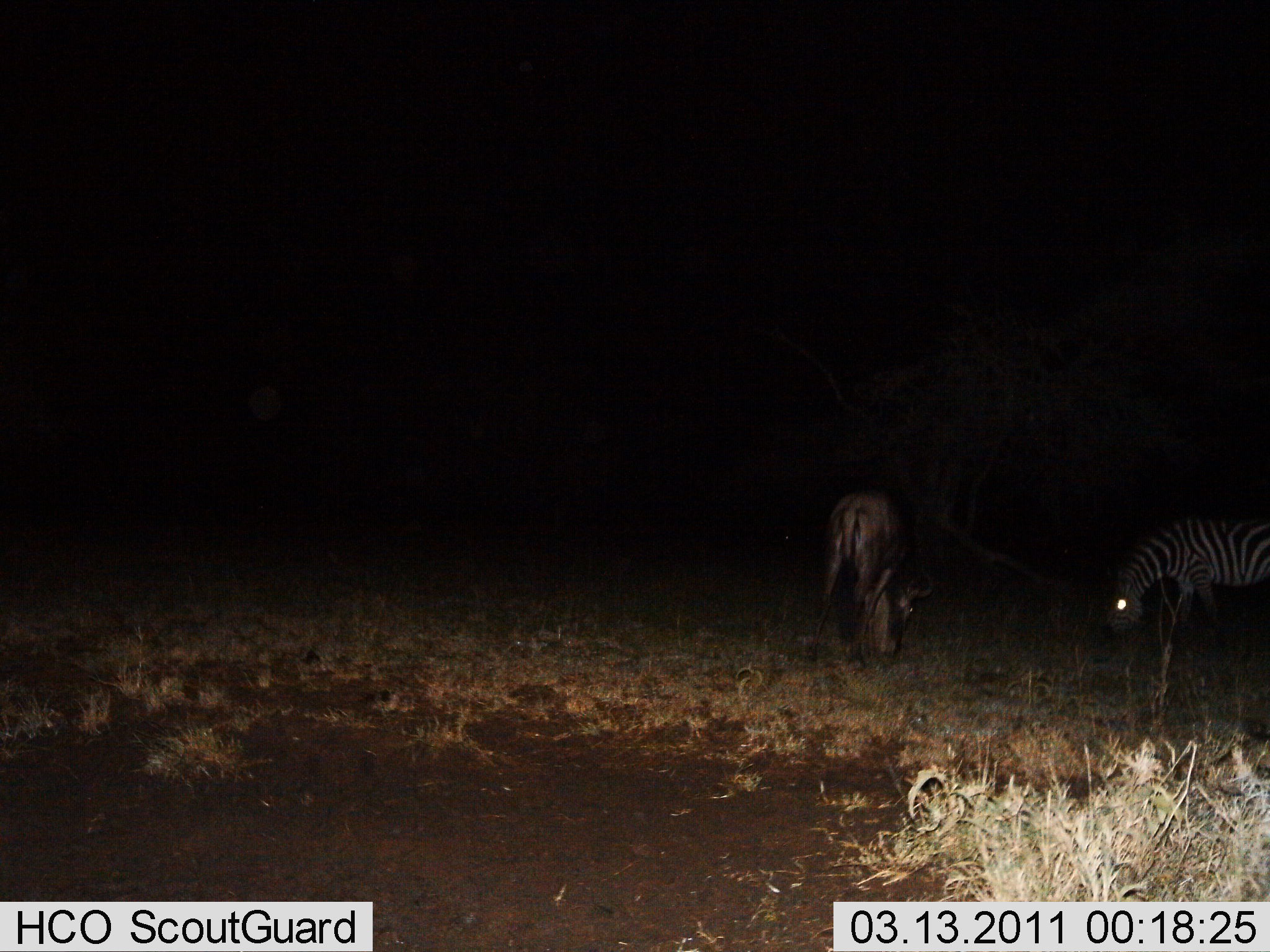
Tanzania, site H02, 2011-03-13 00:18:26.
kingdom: Animalia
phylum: Chordata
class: Mammalia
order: Artiodactyla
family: Bovidae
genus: Connochaetes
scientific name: Connochaetes taurinus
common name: blue wildebeest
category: wildebeest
Wildebeest (blue wildebeest) (Connochaetes taurinus), count 1. Behavior (volunteer vote fractions): standing 20%, resting 0%, moving 0%, interacting 0%. Young present (vote fraction): 0%. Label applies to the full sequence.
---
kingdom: Animalia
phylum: Chordata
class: Mammalia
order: Perissodactyla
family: Equidae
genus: Equus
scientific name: Equus quagga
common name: plains zebra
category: zebra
Zebra (plains zebra) (Equus quagga), count 1. Behavior (volunteer vote fractions): standing 22%, resting 6%, moving 0%, interacting 0%. Young present (vote fraction): 0%. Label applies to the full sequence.